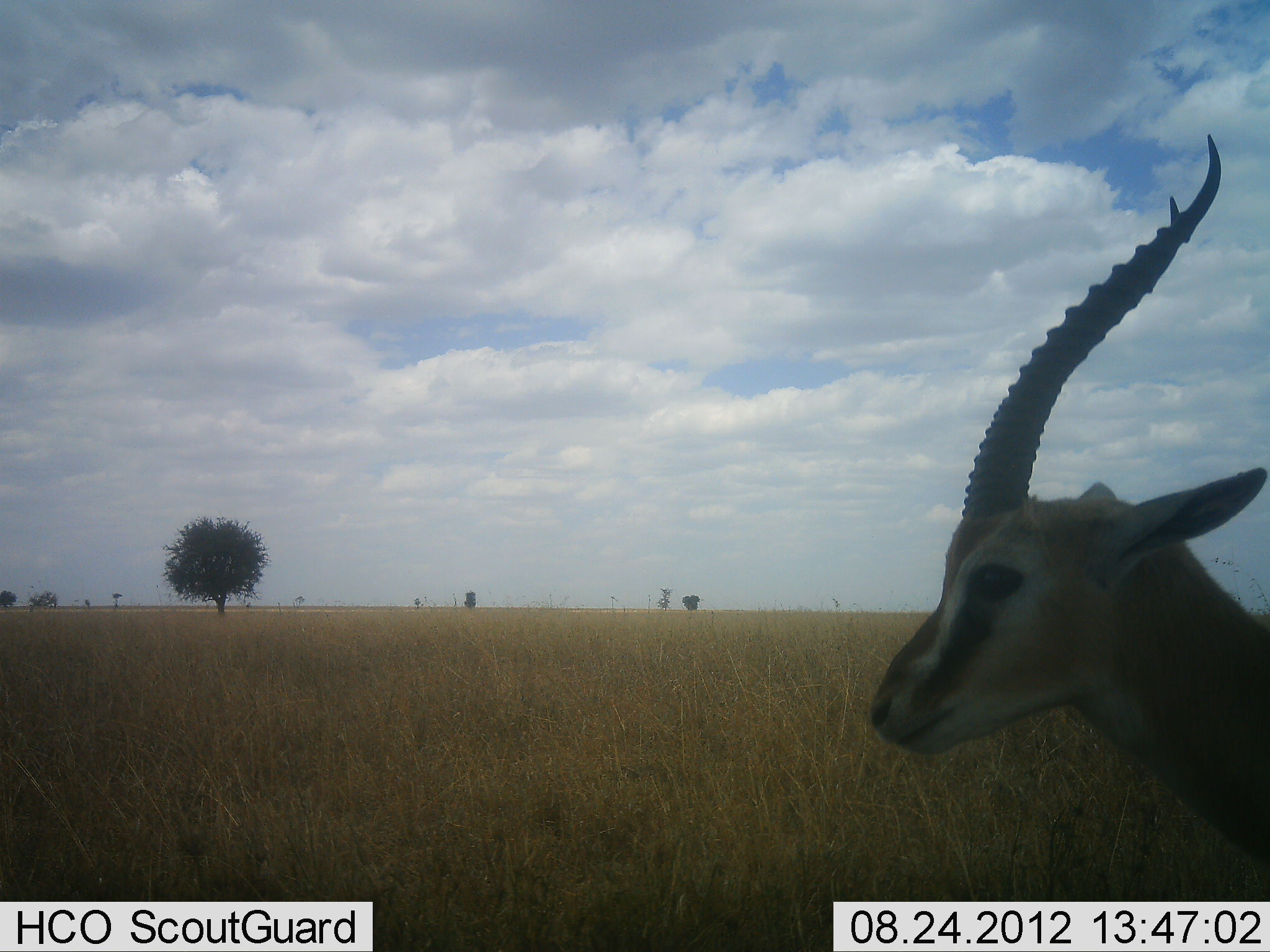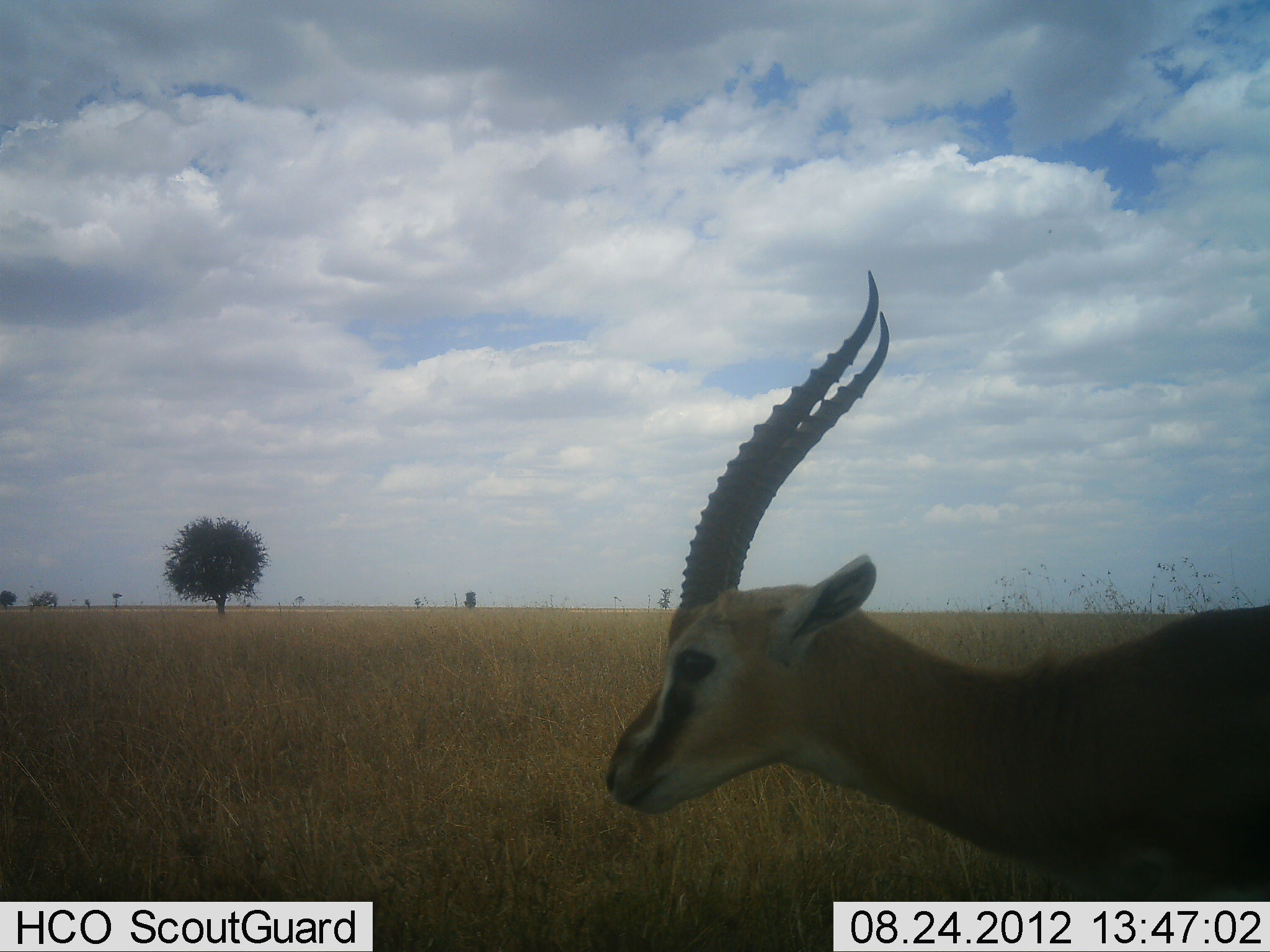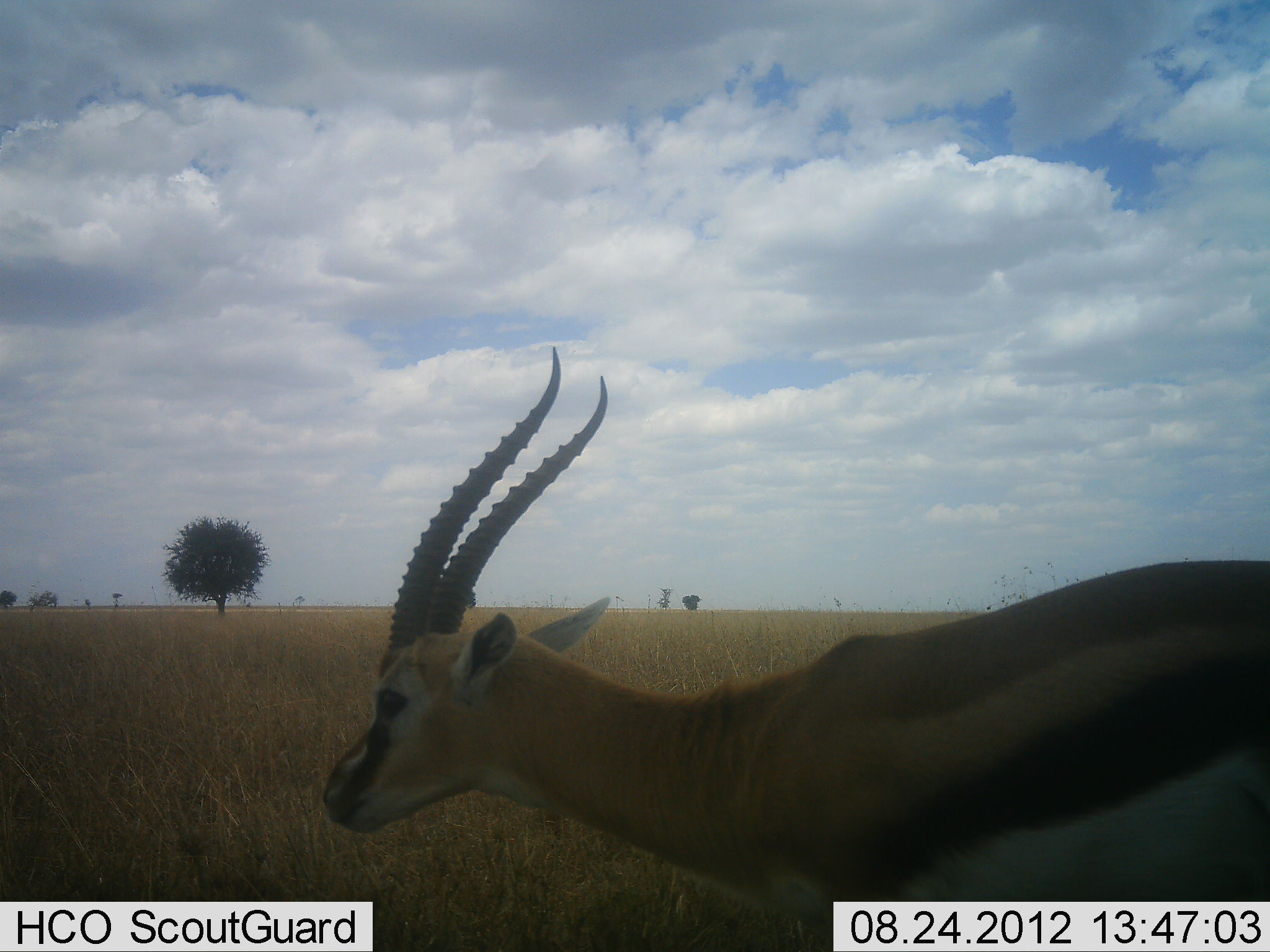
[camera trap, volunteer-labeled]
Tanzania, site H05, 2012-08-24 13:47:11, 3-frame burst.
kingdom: Animalia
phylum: Chordata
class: Mammalia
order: Artiodactyla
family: Bovidae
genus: Eudorcas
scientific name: Eudorcas thomsonii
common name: thomson's gazelle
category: gazellethomsons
Gazellethomsons (thomson's gazelle) (Eudorcas thomsonii), count 1. Behavior (volunteer vote fractions): standing 10%, resting 0%, moving 90%, interacting 0%. Young present (vote fraction): 0%. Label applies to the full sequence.